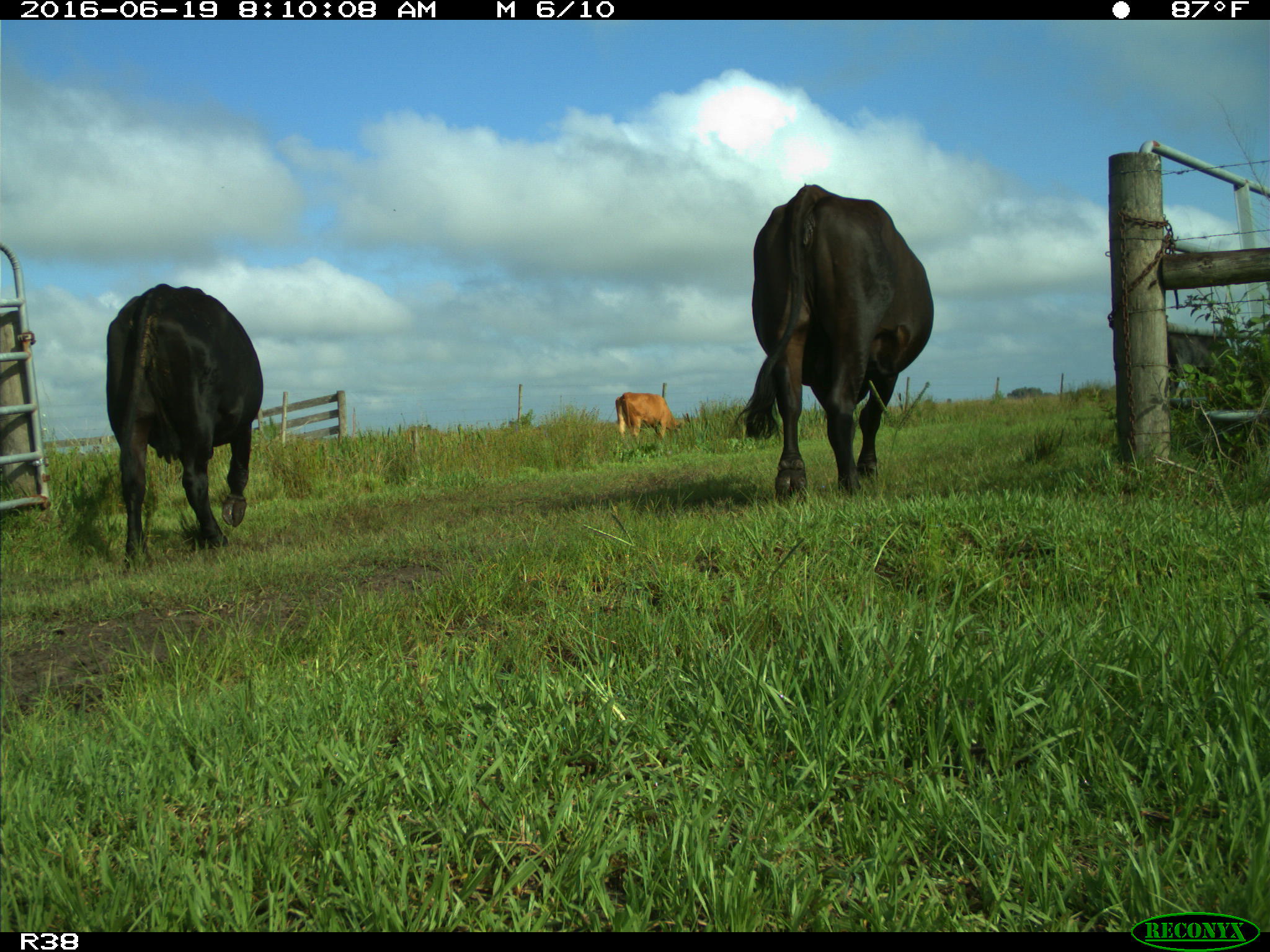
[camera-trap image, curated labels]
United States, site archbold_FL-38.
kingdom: Animalia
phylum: Chordata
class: Mammalia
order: Artiodactyla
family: Bovidae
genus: Bos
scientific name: Bos taurus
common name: domestic cow